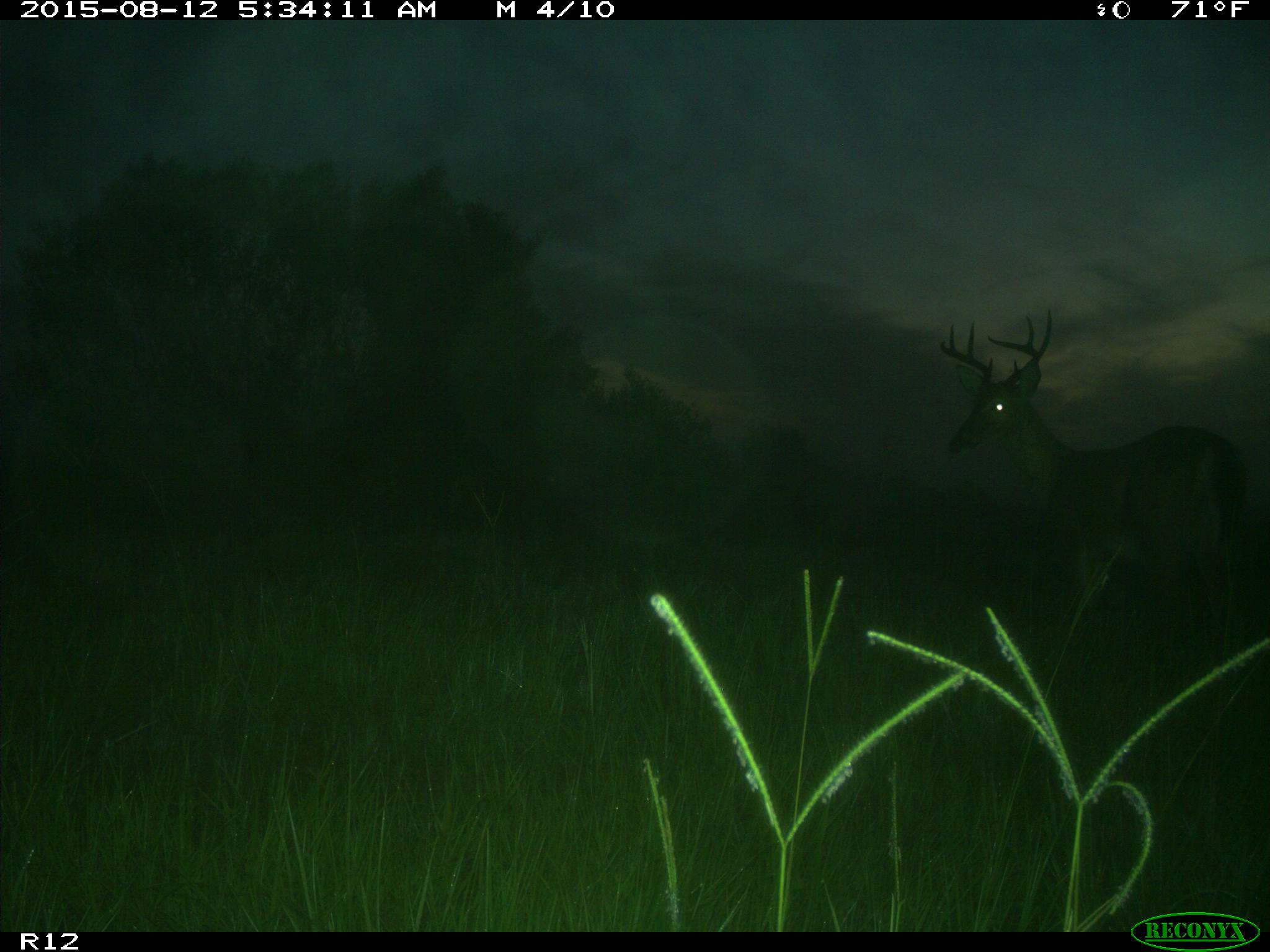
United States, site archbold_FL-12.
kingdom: Animalia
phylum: Chordata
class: Mammalia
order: Artiodactyla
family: Cervidae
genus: Odocoileus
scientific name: Odocoileus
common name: deer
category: unidentified deer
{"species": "unidentified deer (deer) (Odocoileus)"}